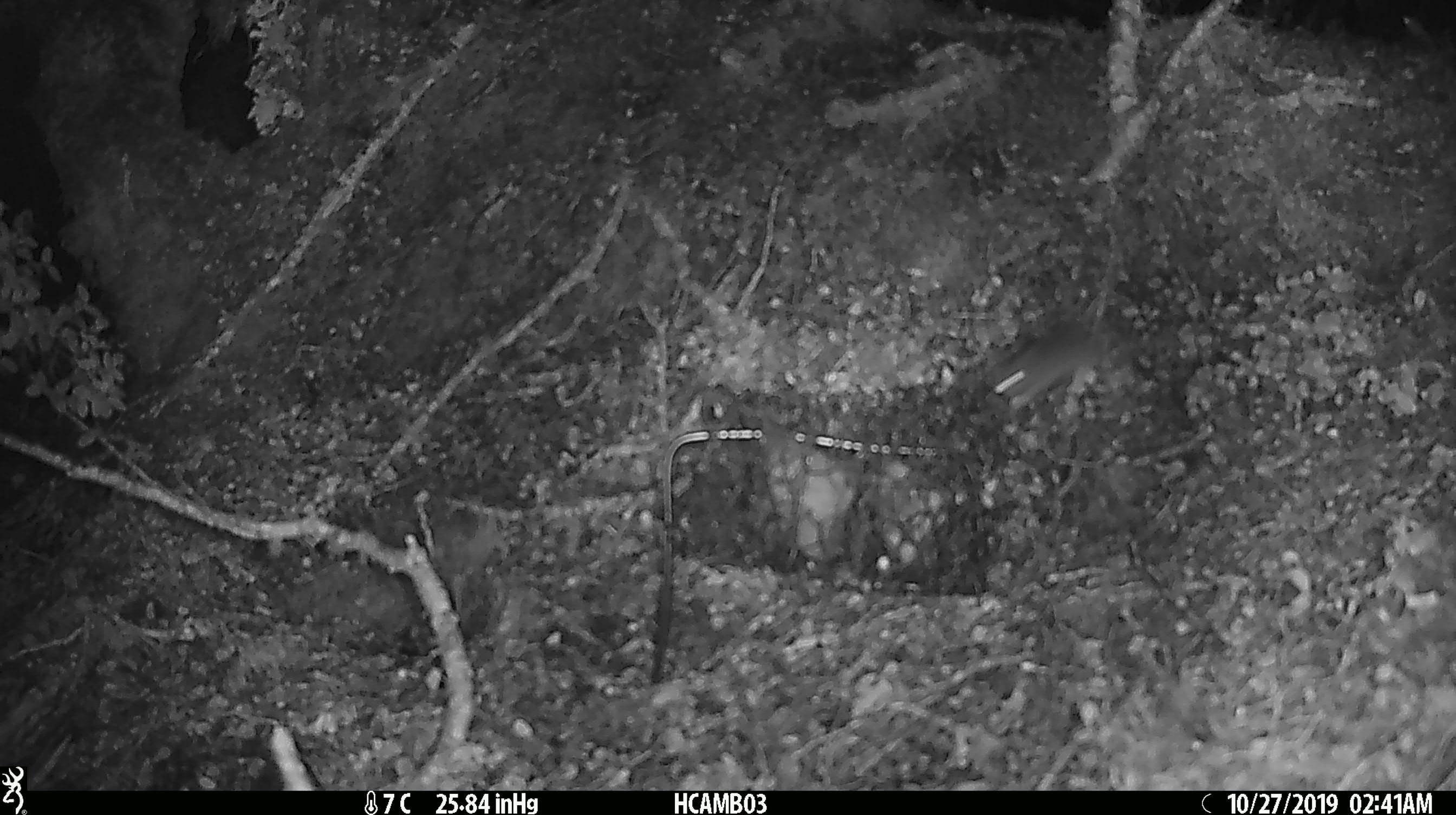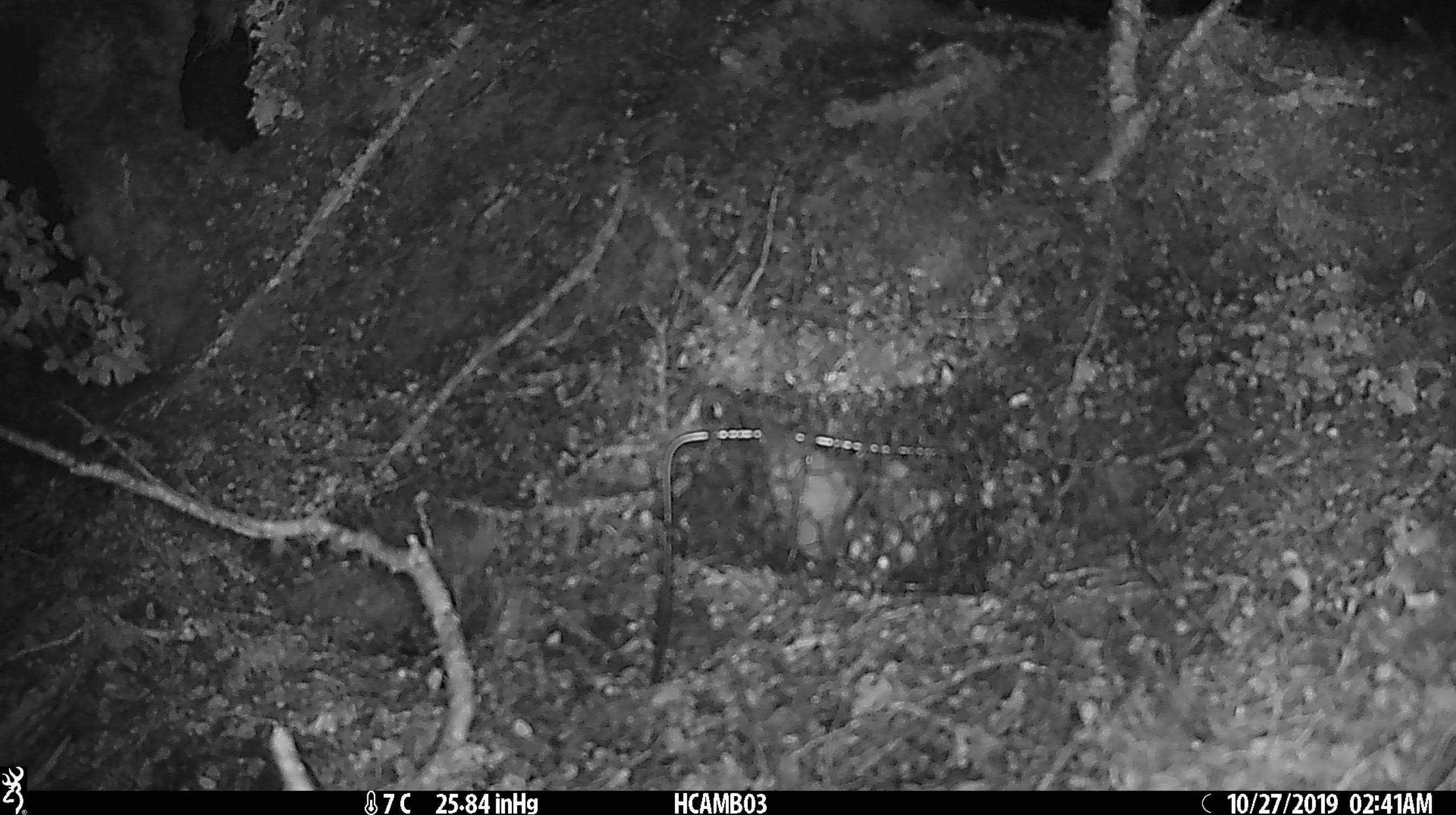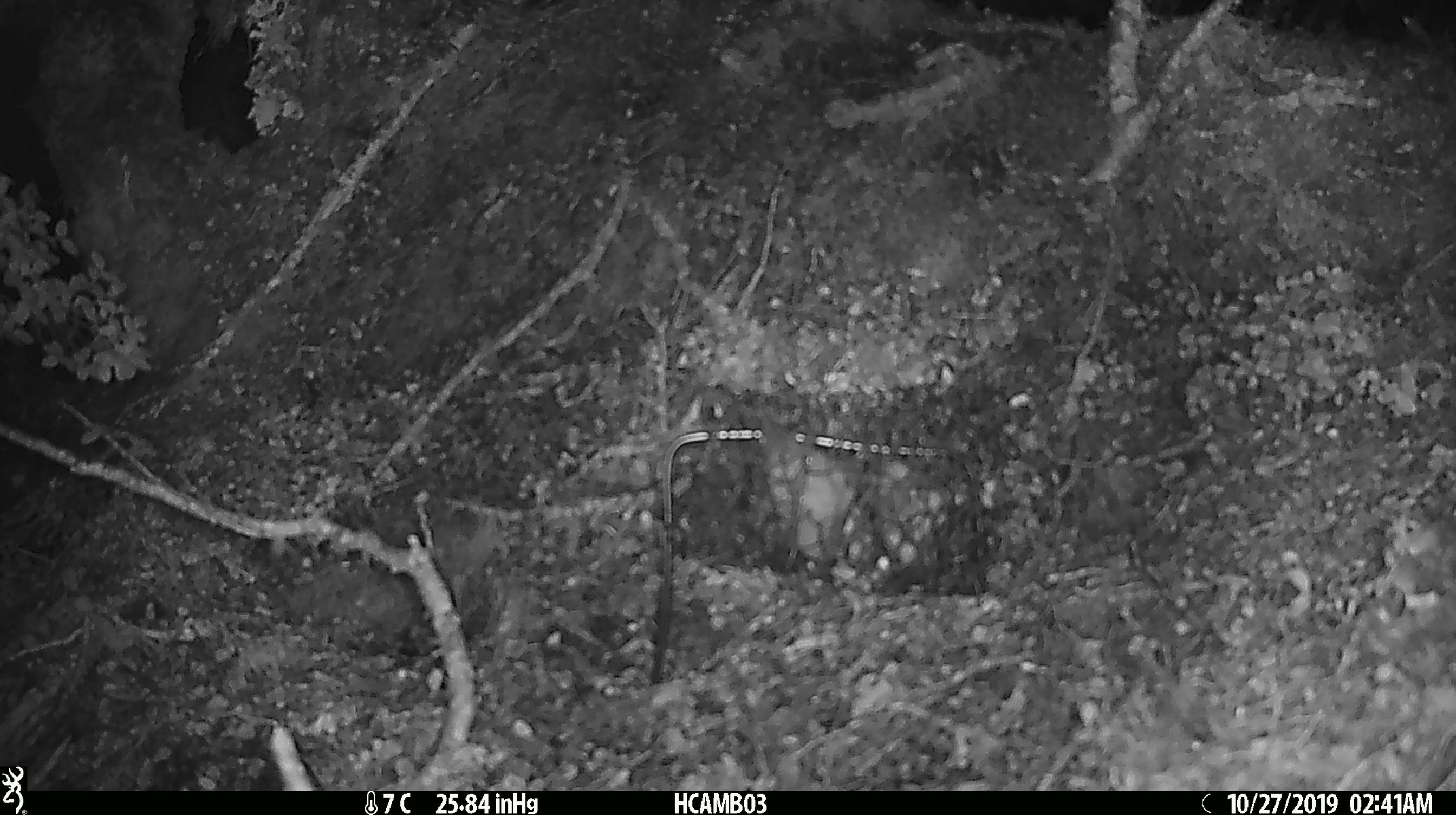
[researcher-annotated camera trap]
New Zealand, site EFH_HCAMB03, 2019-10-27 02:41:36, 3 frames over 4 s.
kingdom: Animalia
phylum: Chordata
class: Mammalia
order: Rodentia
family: Muridae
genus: Mus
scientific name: Mus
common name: mouse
Mouse (Mus).